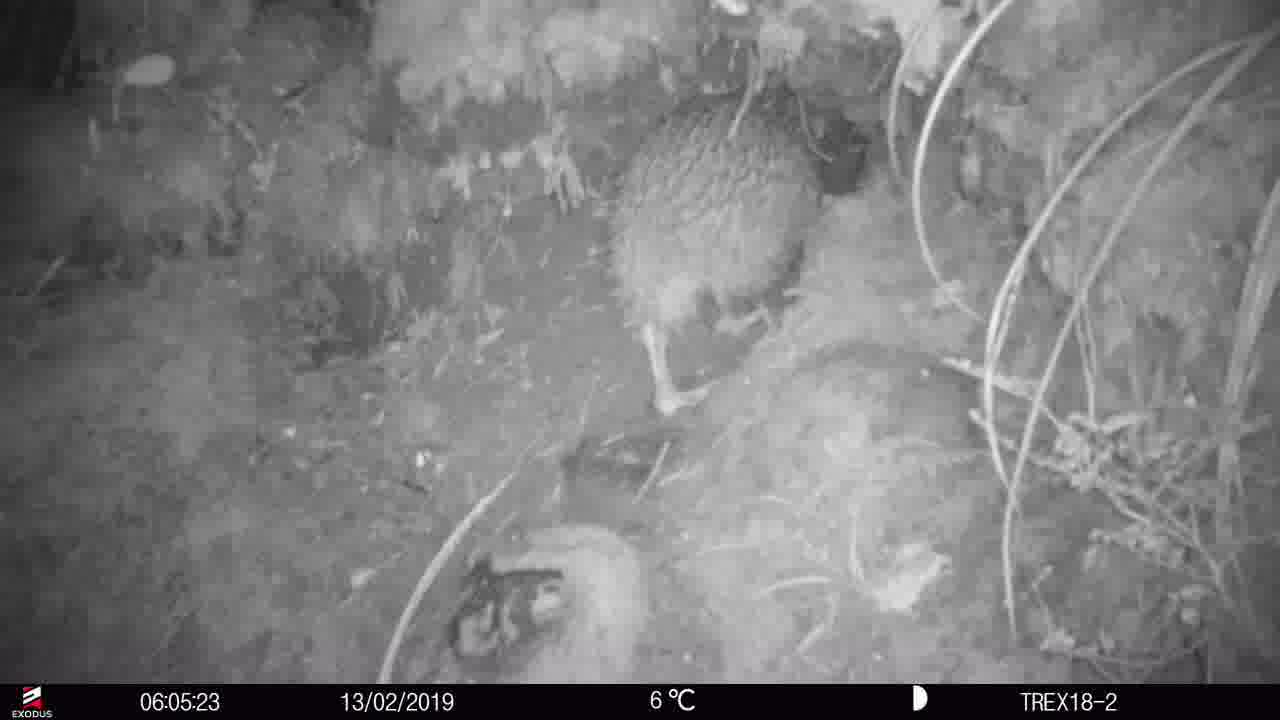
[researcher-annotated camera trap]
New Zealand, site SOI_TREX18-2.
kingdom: Animalia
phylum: Chordata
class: Aves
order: Apterygiformes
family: Apterygidae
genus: Apteryx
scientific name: Apteryx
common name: kiwi